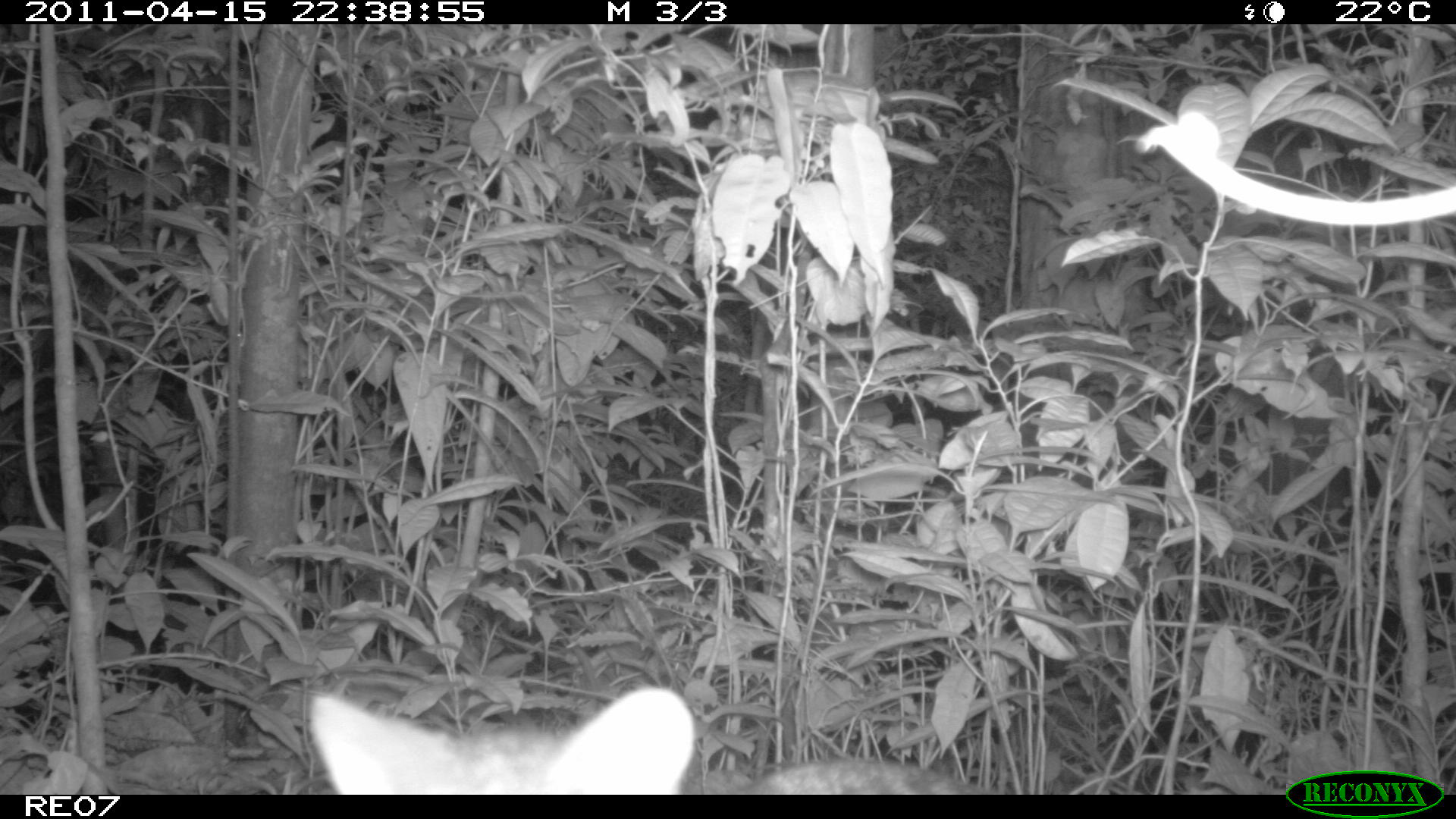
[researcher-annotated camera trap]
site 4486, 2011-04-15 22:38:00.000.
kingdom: Animalia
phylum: Chordata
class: Mammalia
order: Carnivora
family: Eupleridae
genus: Fossa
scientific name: Fossa fossana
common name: fanaloka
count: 1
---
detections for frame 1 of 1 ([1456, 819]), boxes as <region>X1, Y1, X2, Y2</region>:
fossa fossana: <region>303, 684, 989, 794</region>